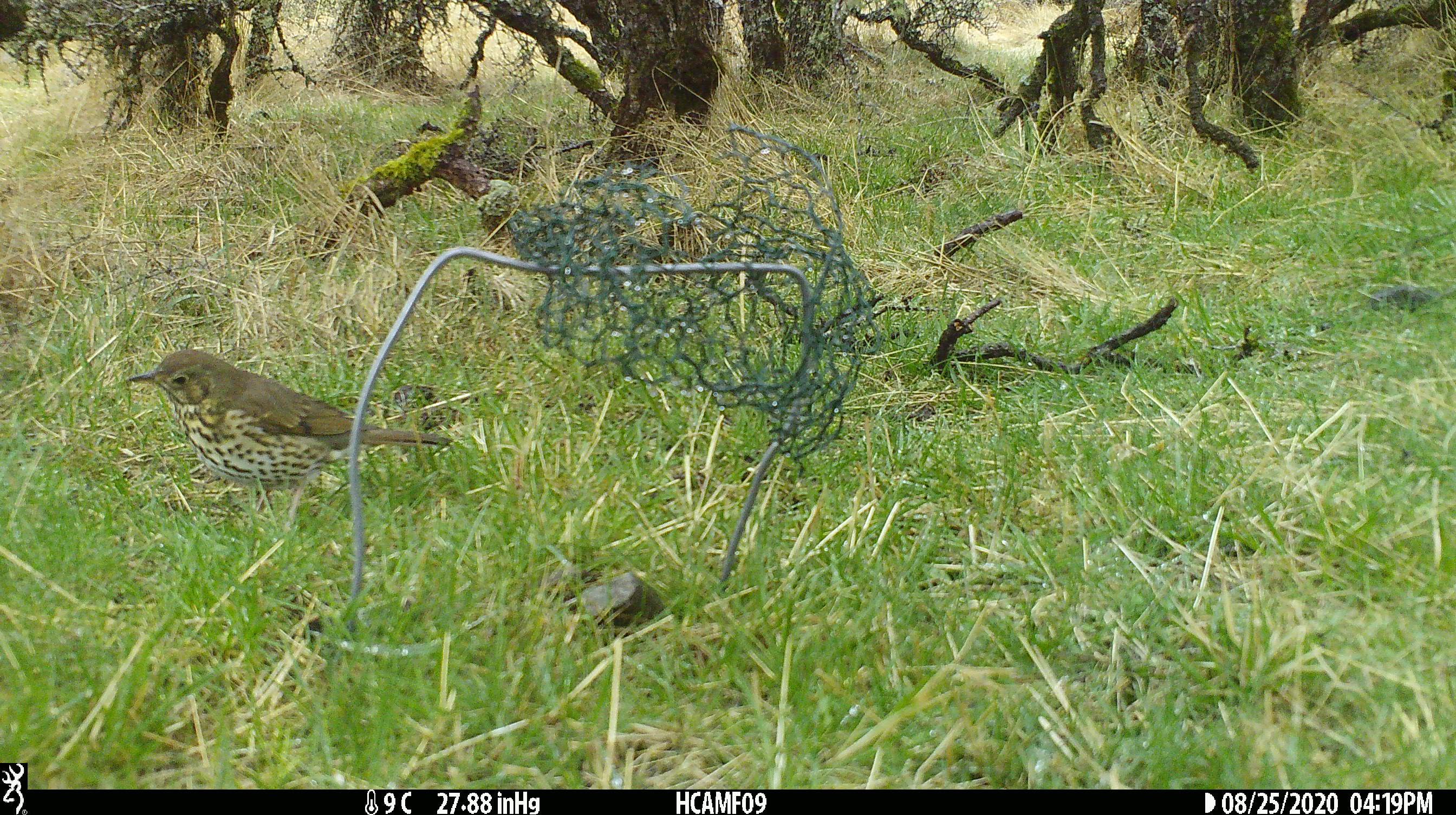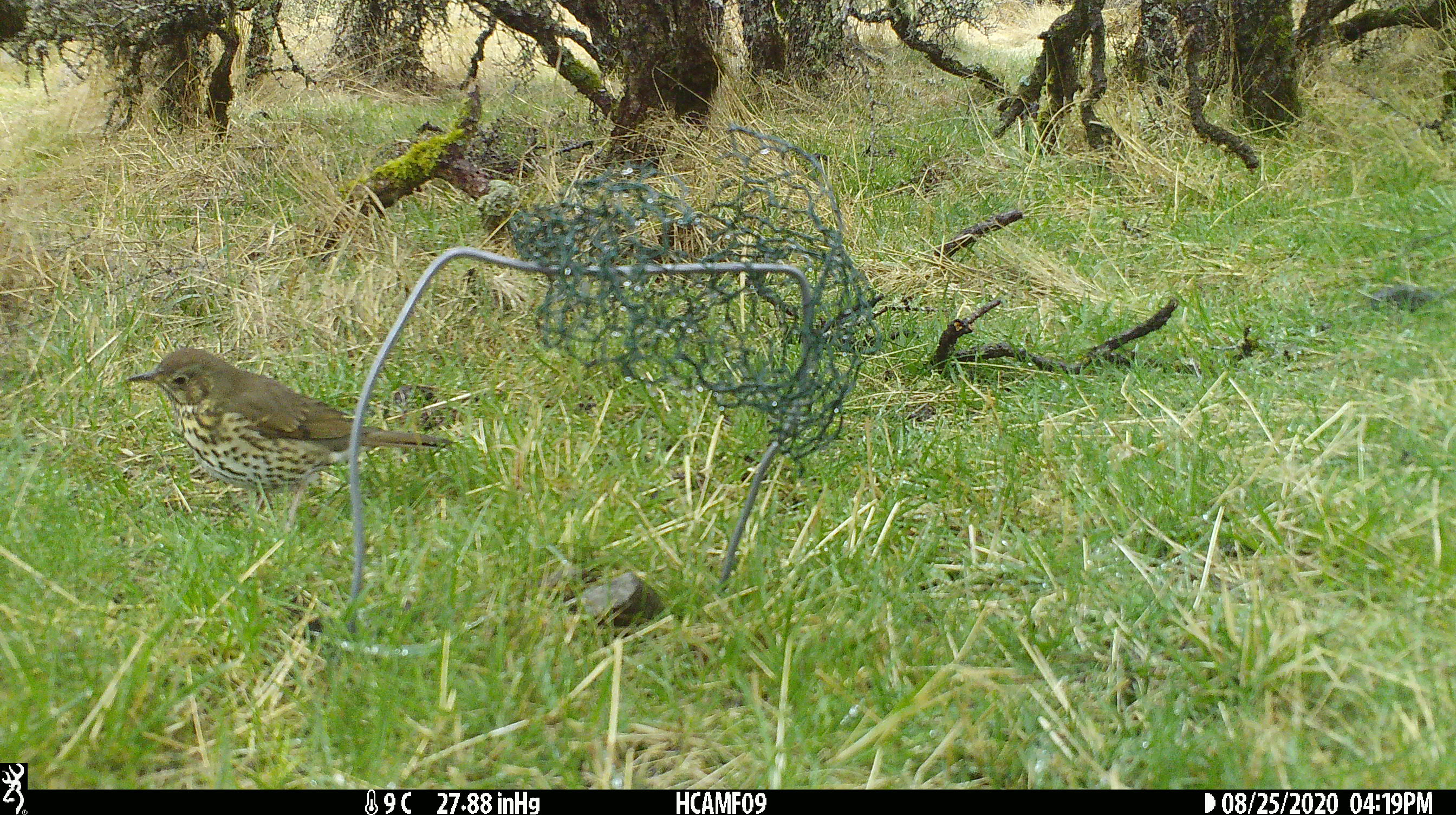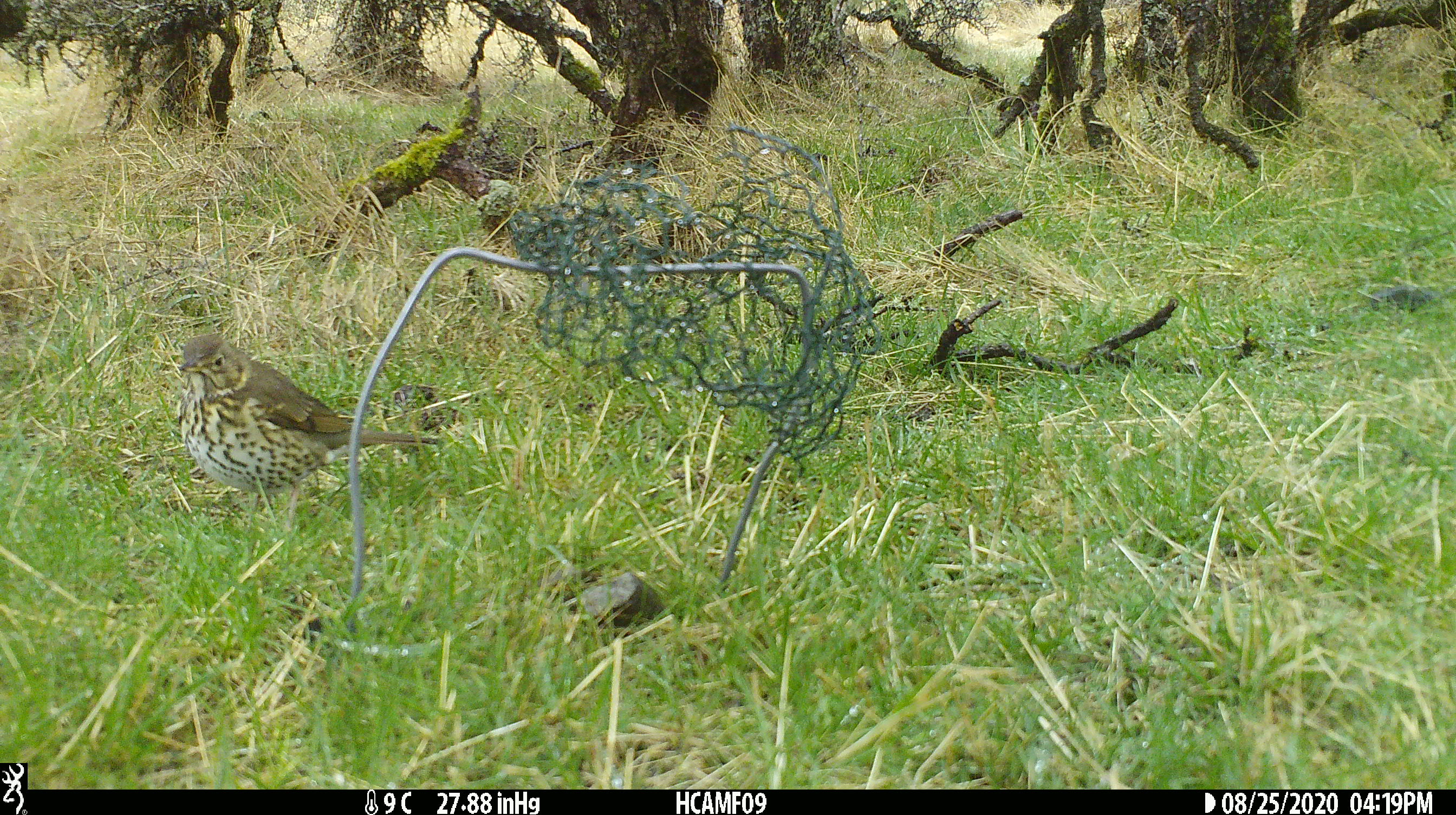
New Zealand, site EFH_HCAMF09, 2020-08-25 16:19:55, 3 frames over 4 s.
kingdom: Animalia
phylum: Chordata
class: Aves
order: Passeriformes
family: Turdidae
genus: Turdus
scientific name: Turdus philomelos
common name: song thrush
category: thrush